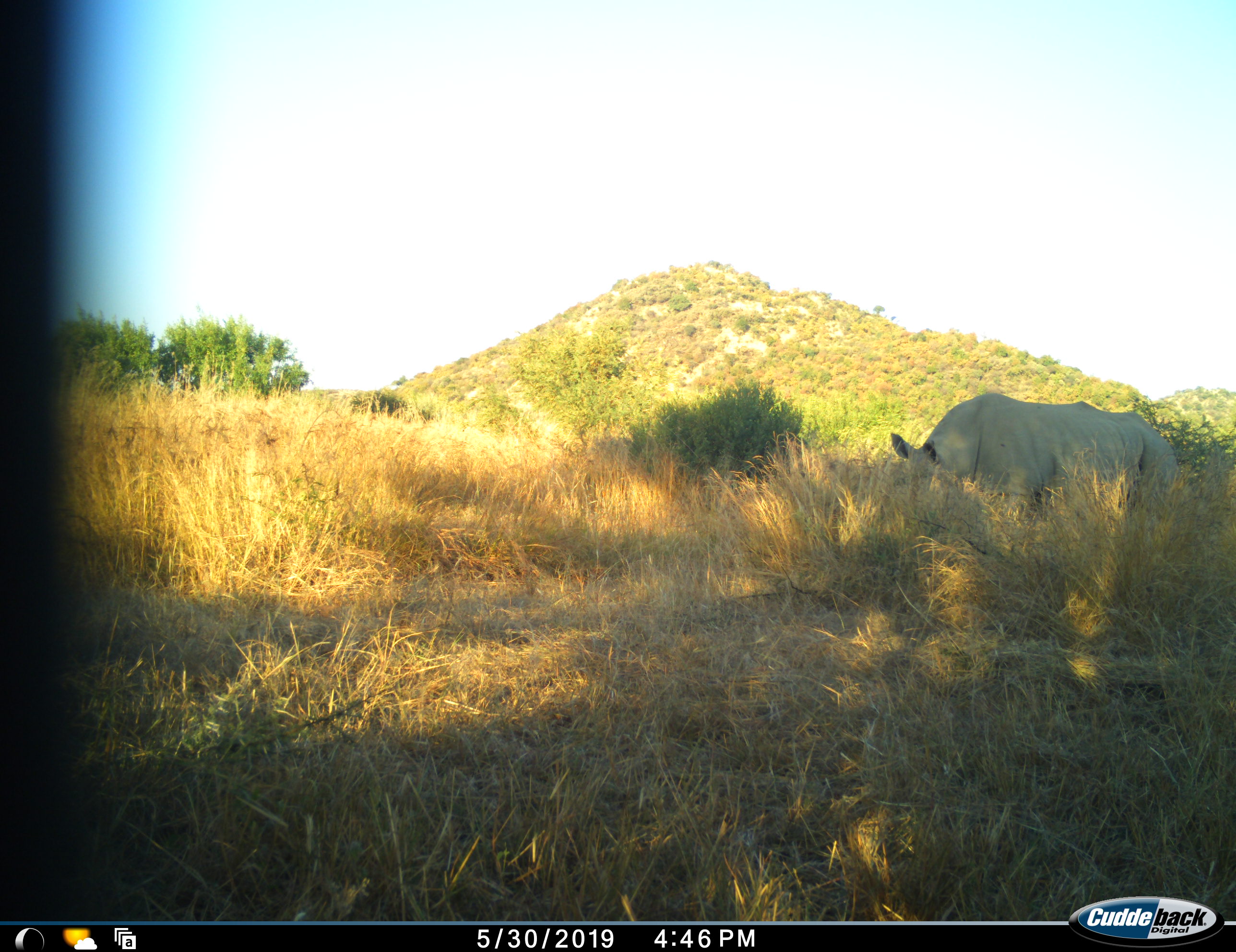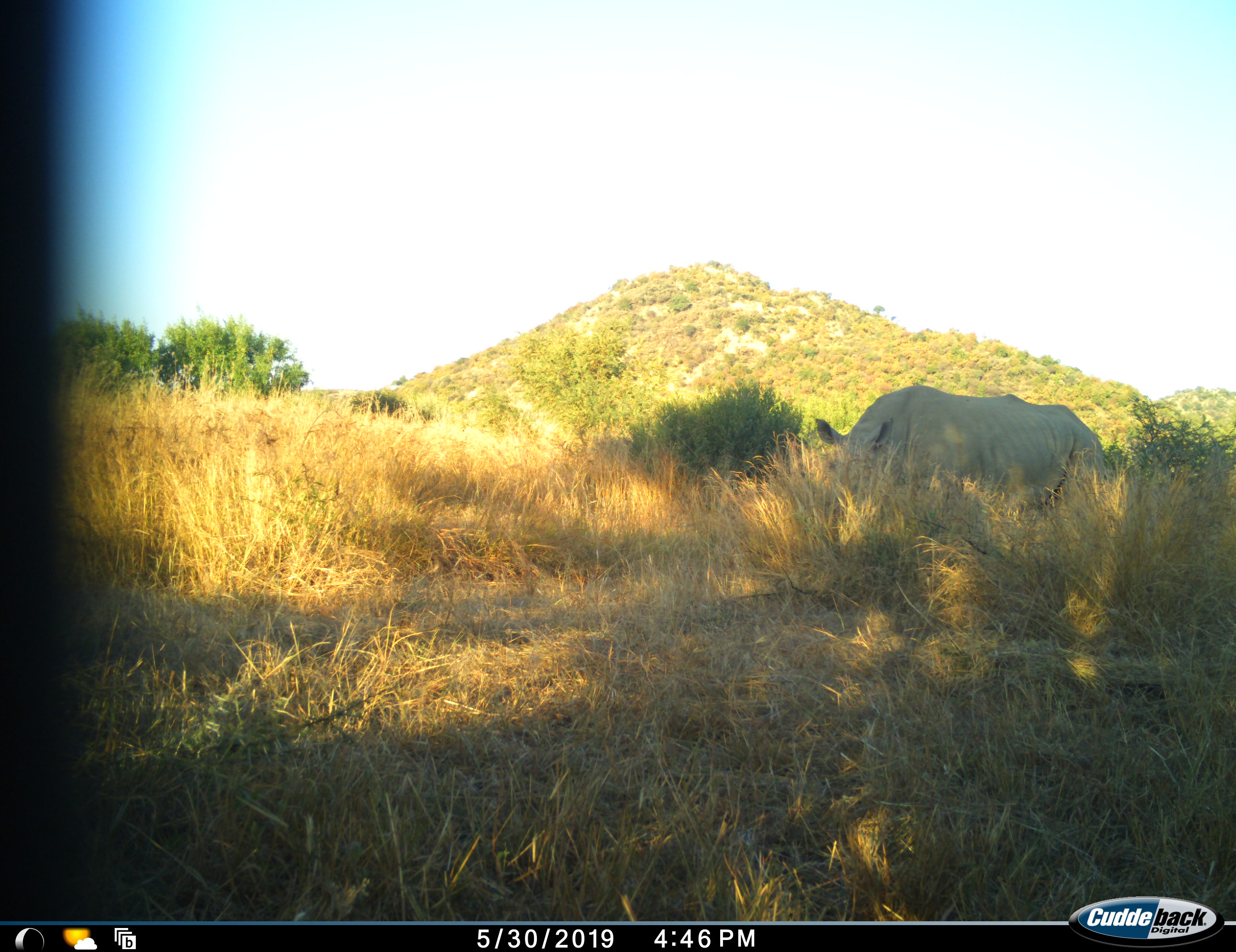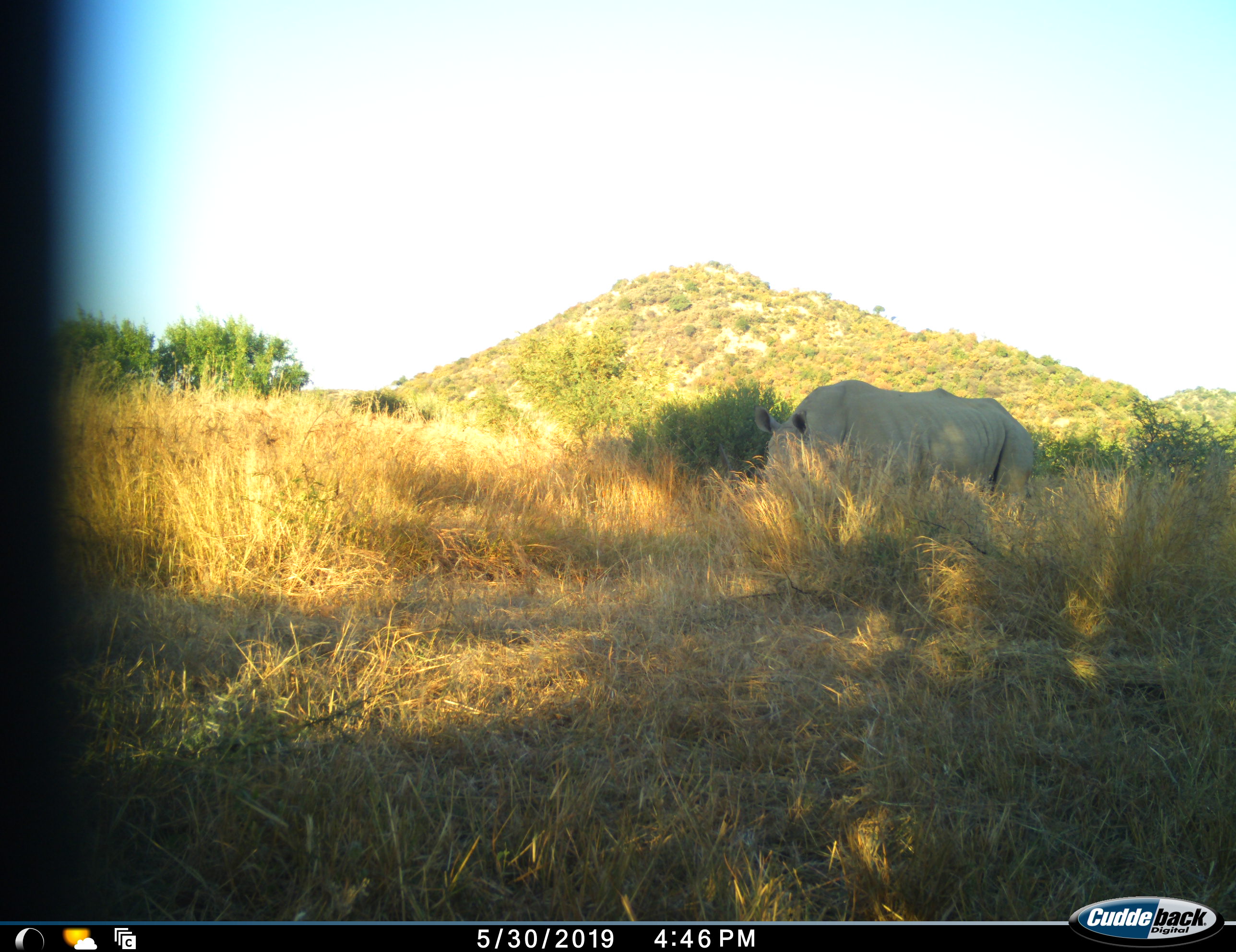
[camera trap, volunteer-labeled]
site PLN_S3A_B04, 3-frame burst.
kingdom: Animalia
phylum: Chordata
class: Mammalia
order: Perissodactyla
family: Rhinocerotidae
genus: Ceratotherium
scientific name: Ceratotherium simum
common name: white rhinoceros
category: rhinoceroswhite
Rhinoceroswhite (white rhinoceros) (Ceratotherium simum), count 1. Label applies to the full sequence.